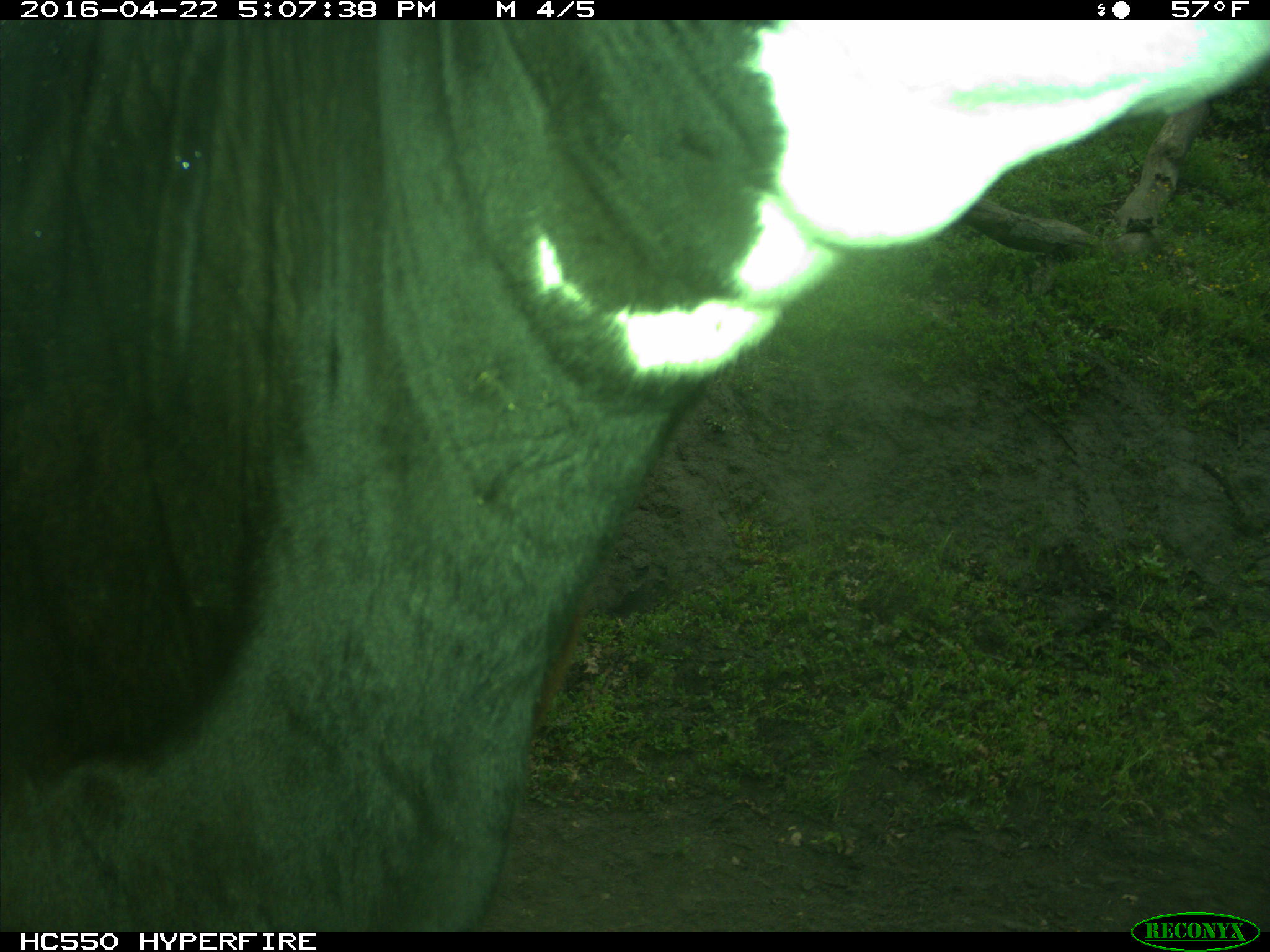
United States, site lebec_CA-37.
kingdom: Animalia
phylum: Chordata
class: Mammalia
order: Artiodactyla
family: Bovidae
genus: Bos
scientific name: Bos taurus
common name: domestic cow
Bos taurus (domestic cow).